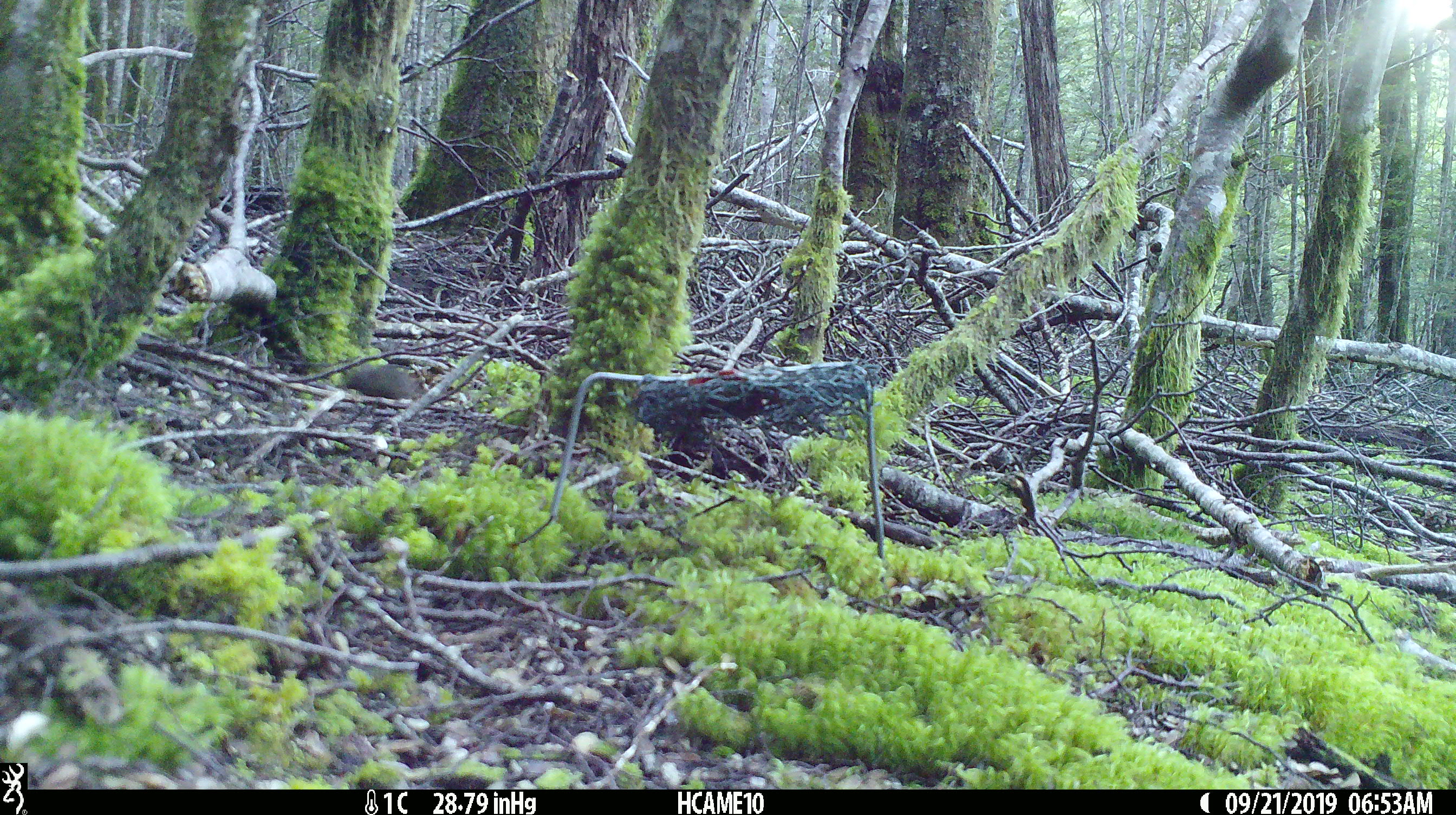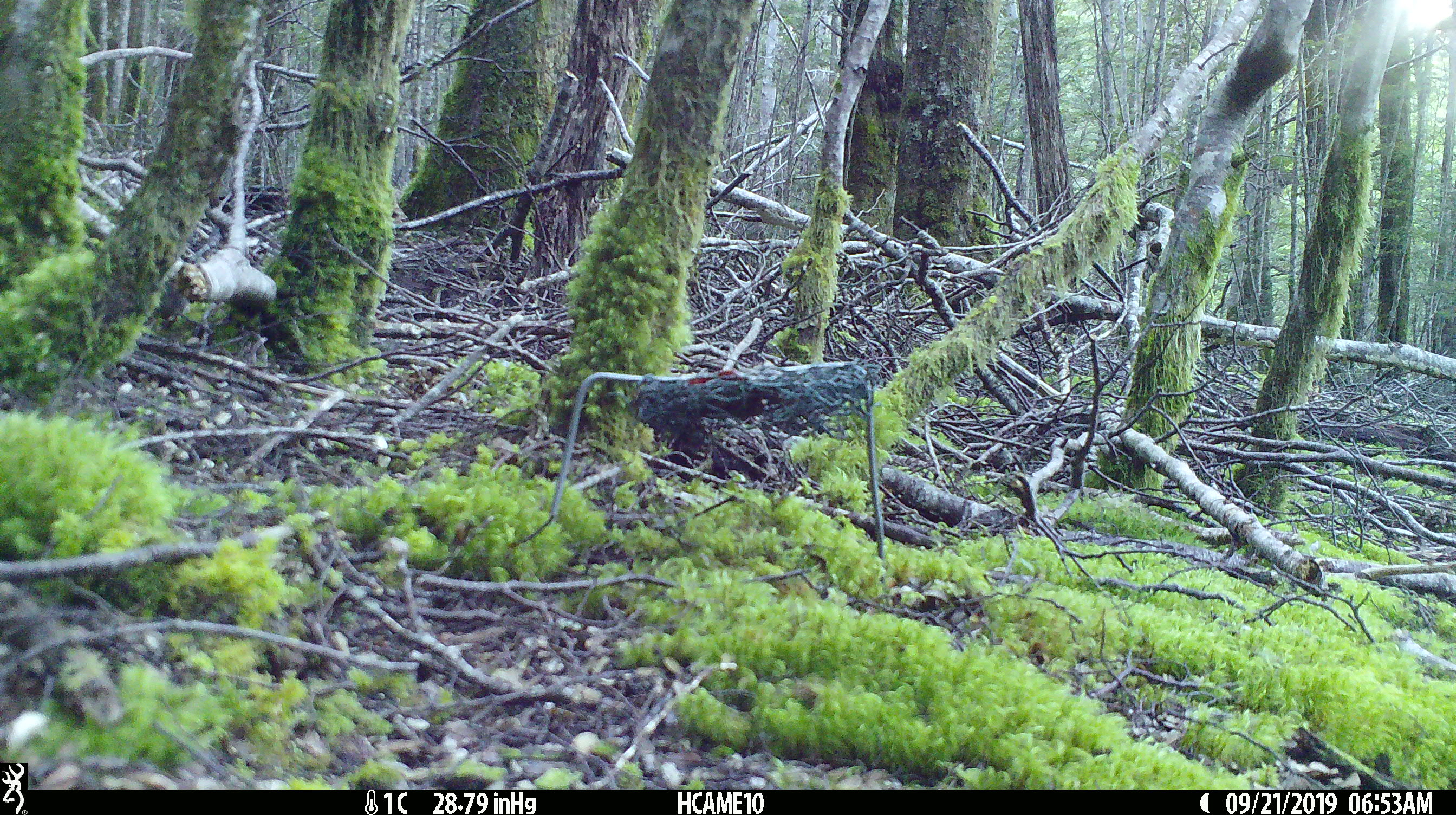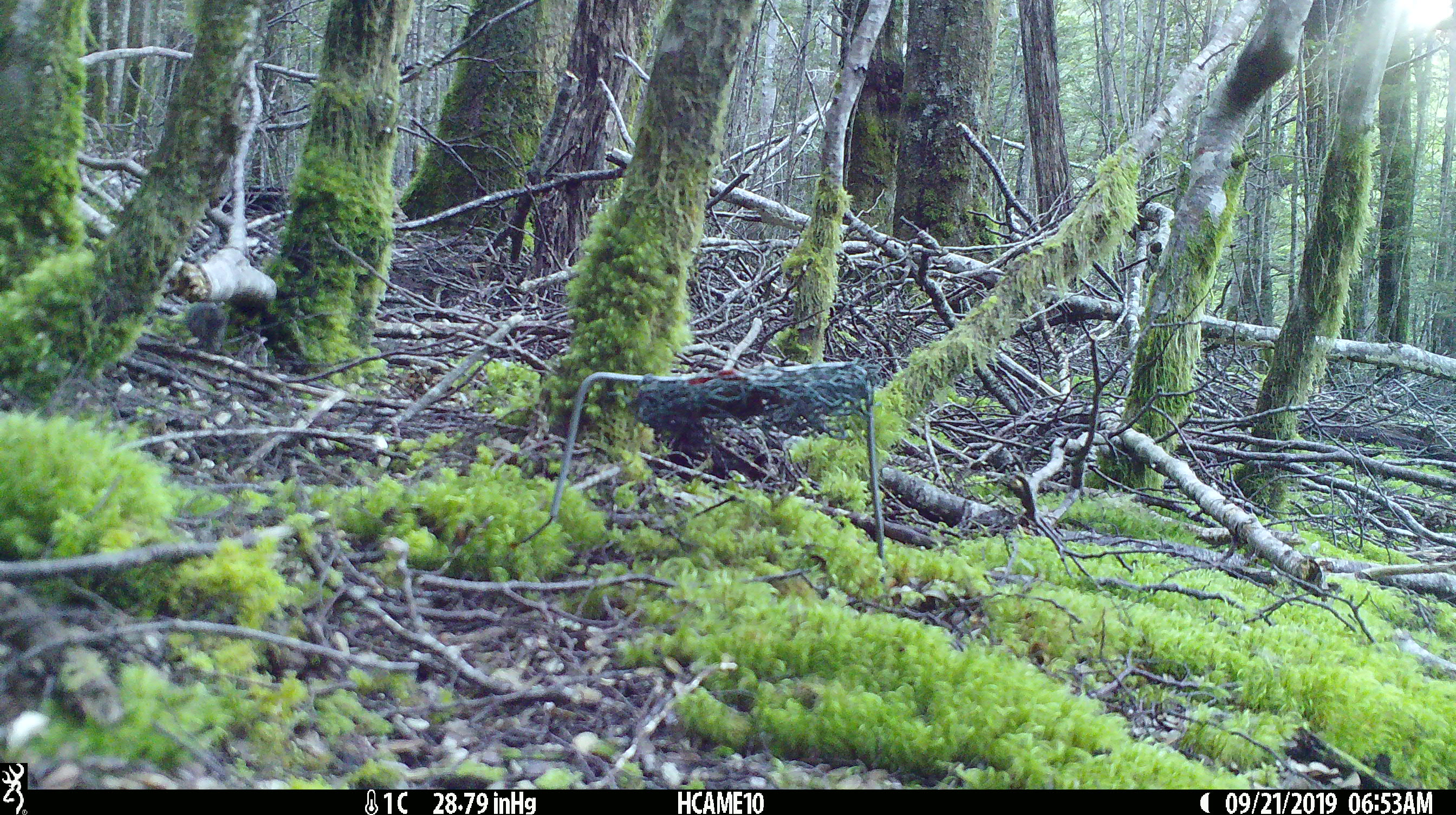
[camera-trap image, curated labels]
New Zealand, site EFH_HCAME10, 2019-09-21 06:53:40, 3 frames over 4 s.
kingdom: Animalia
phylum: Chordata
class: Mammalia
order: Rodentia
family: Muridae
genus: Mus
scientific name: Mus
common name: mouse